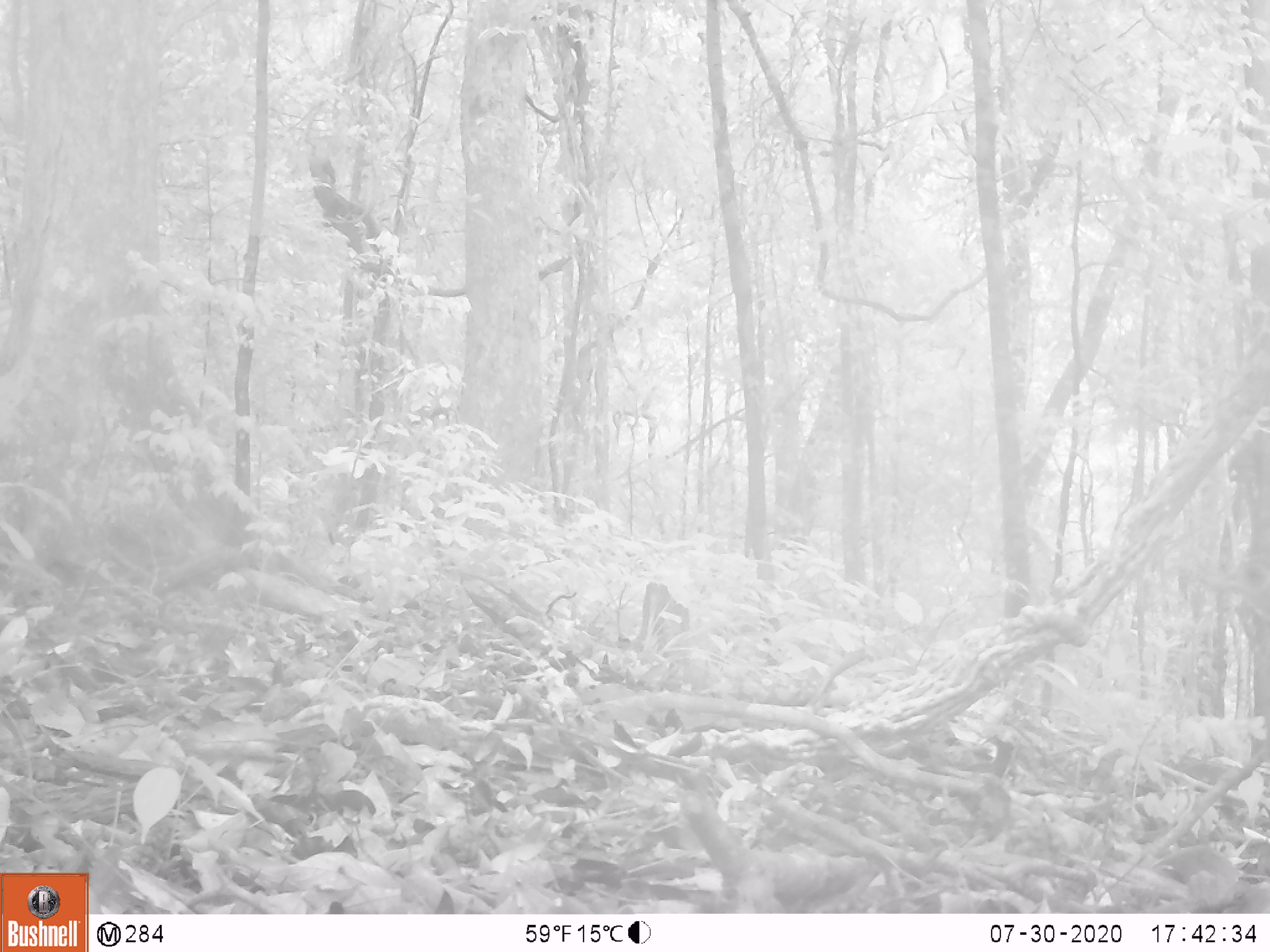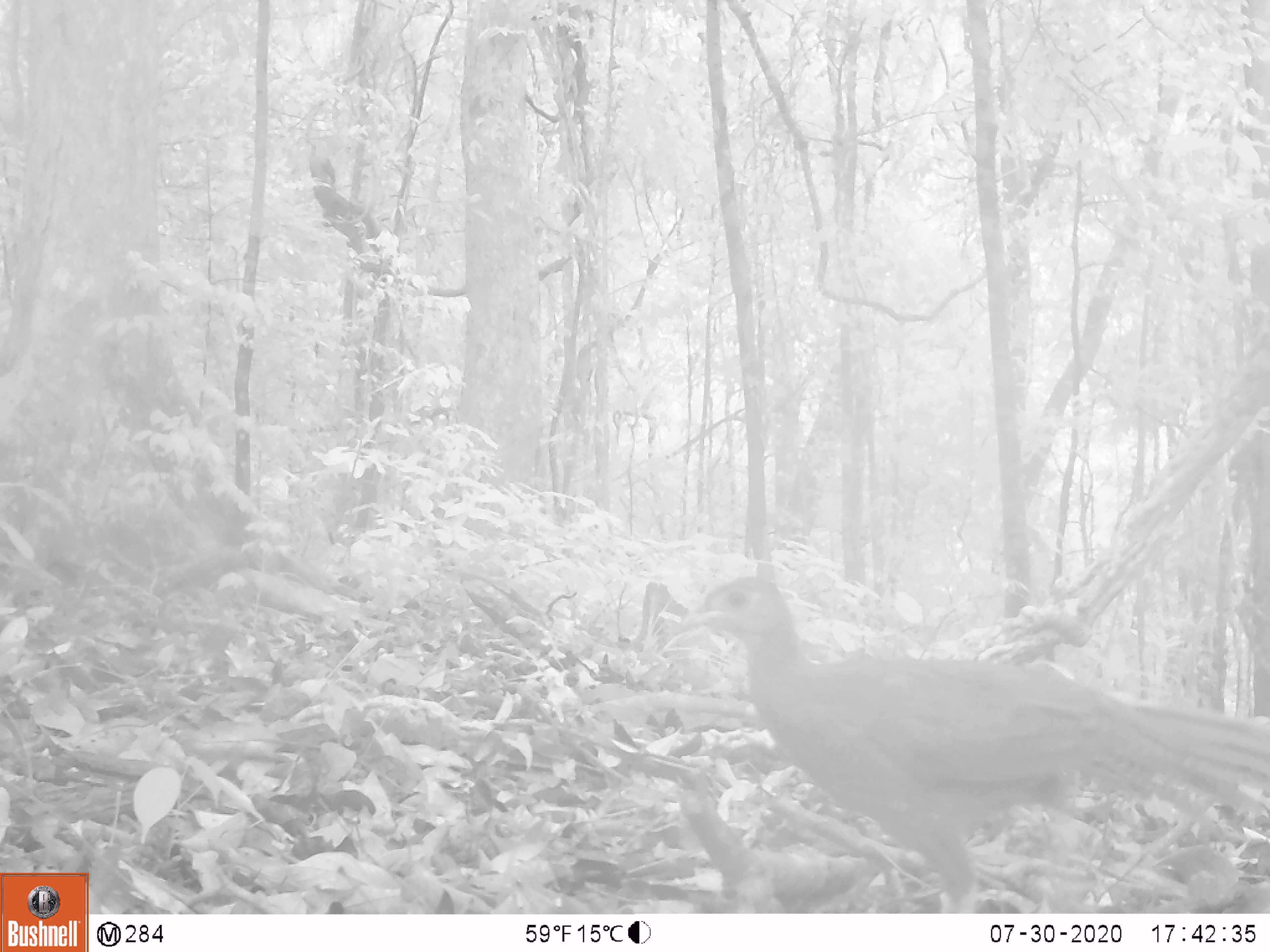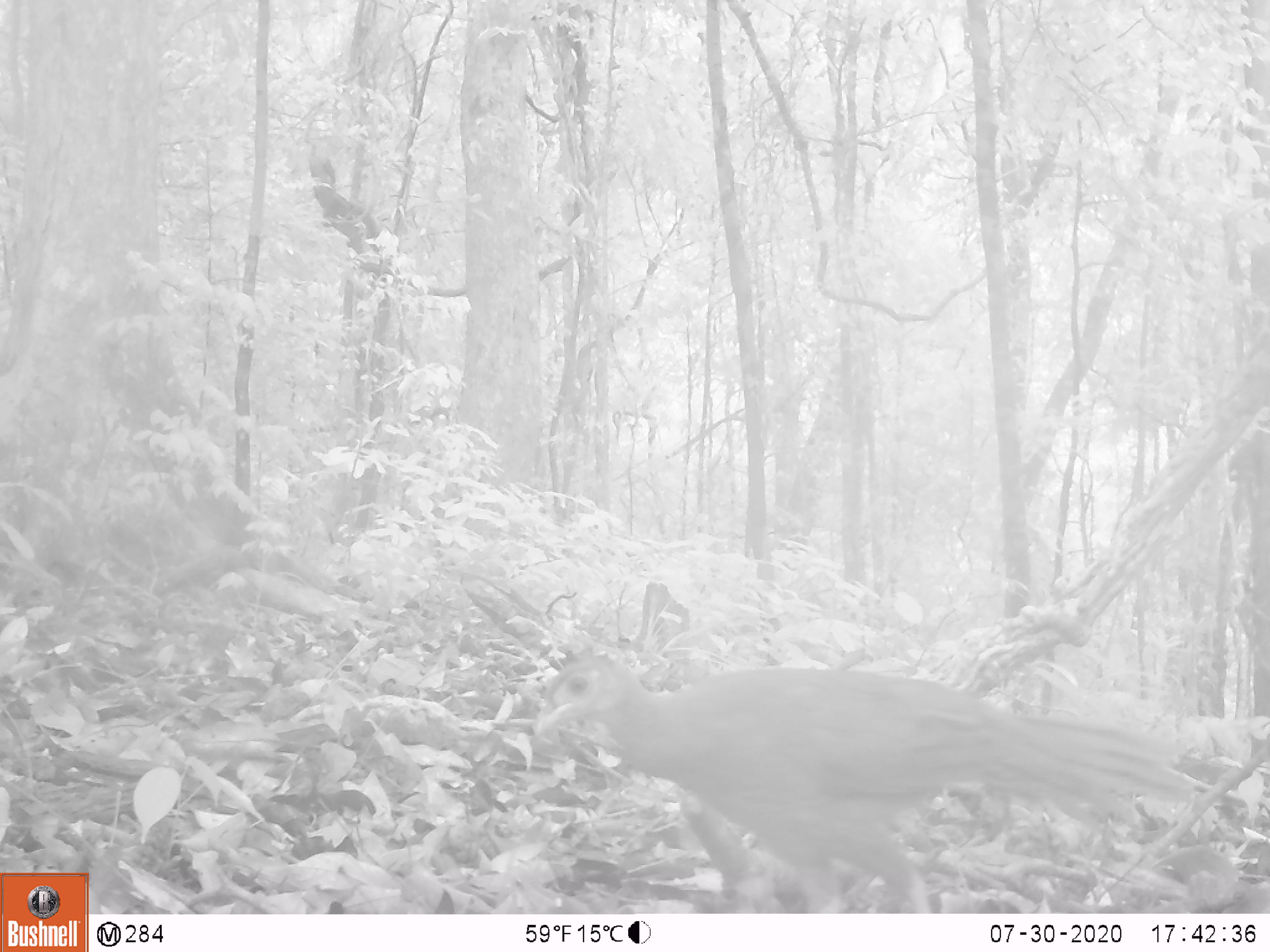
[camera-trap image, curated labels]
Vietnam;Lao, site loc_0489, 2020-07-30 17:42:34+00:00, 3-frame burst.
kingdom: Animalia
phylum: Chordata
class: Aves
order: Galliformes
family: Phasianidae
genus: Lophura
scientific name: Lophura nycthemera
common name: silver pheasant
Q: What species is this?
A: Silver pheasant (Lophura nycthemera).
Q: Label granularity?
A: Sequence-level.